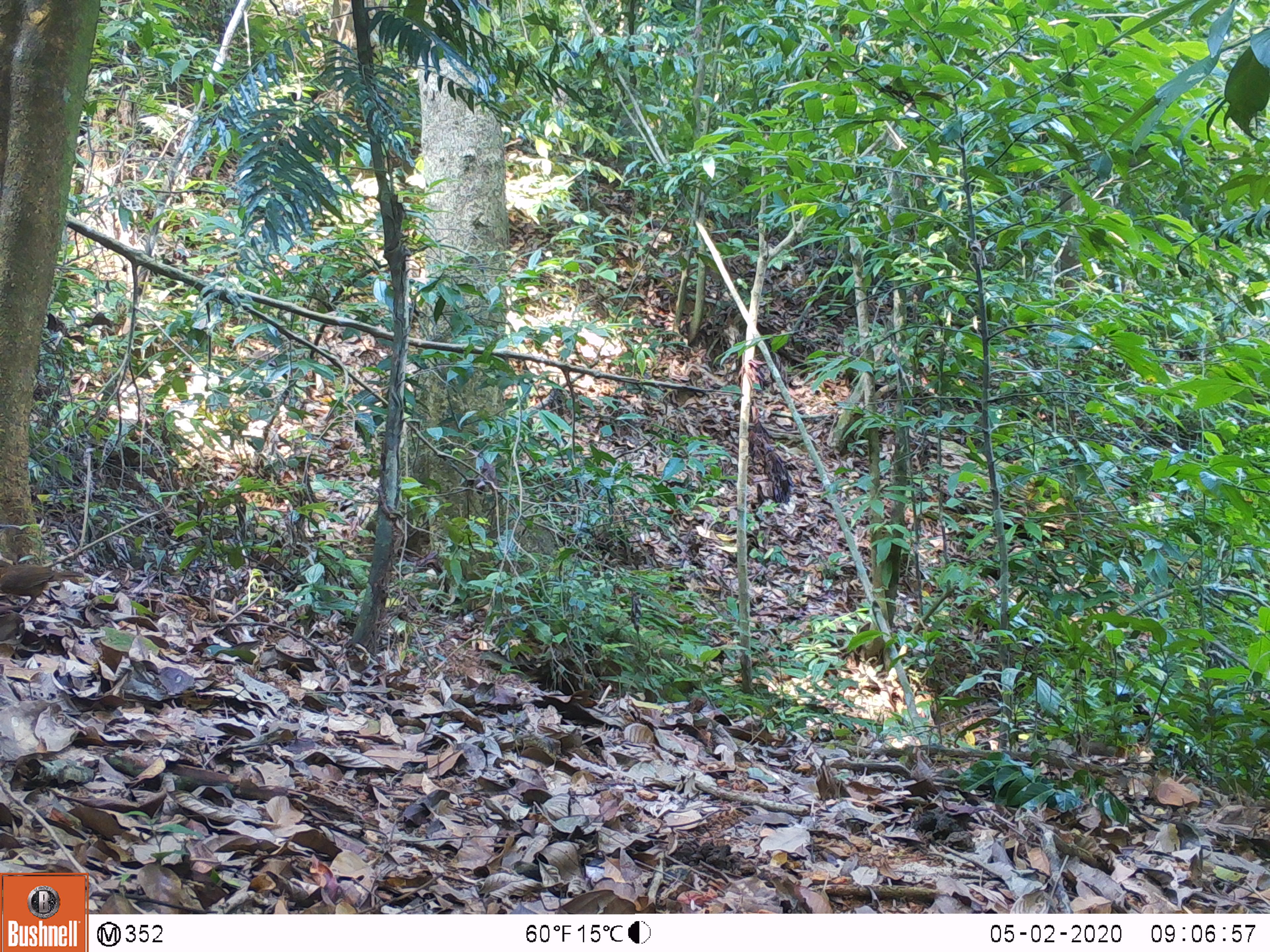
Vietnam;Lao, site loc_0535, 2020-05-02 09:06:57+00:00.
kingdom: Animalia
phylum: Chordata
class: Aves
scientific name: Aves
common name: bird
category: unidentified bird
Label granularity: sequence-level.